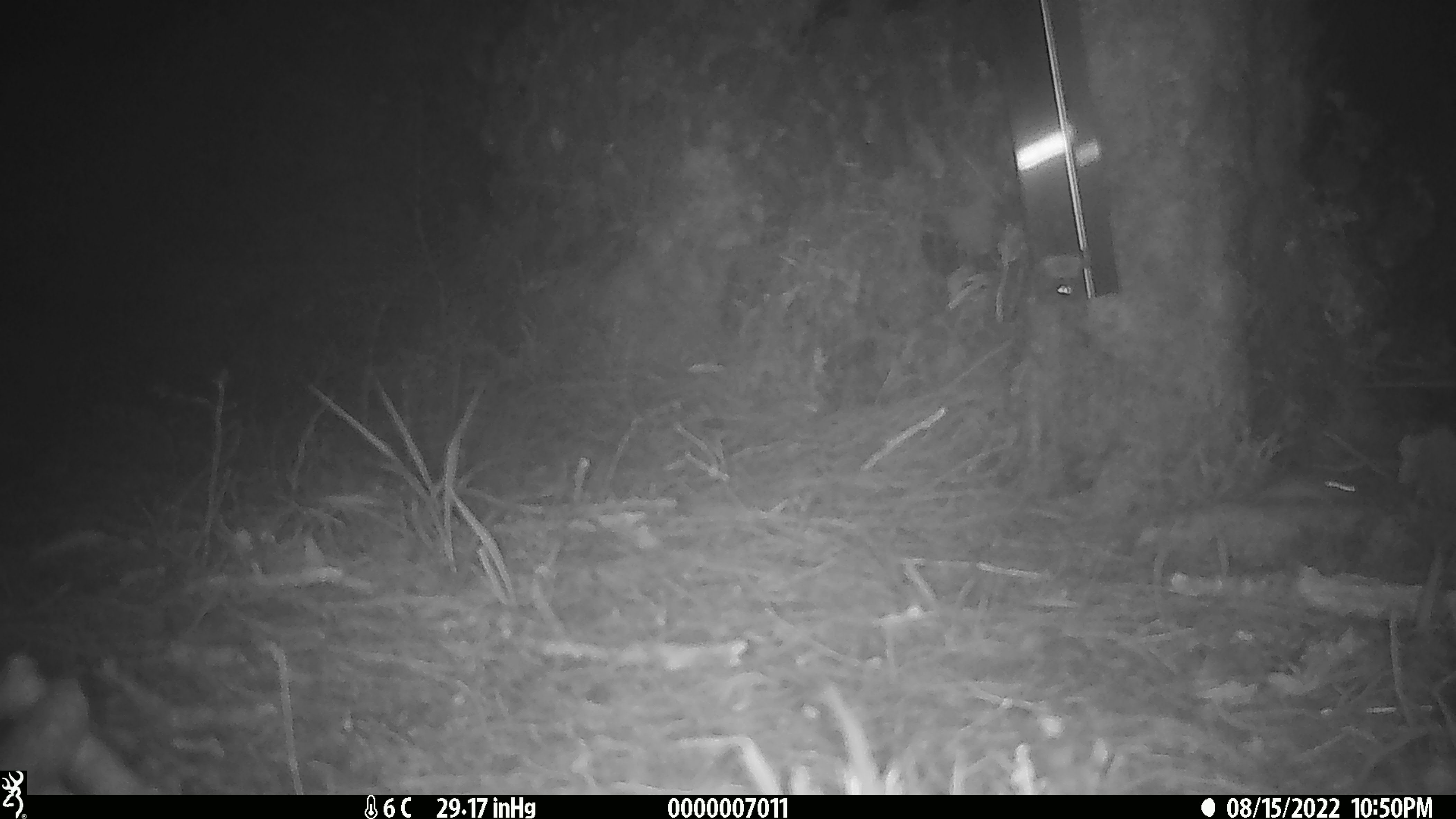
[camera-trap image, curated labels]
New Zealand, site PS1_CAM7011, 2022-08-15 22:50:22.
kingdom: Animalia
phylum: Chordata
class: Mammalia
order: Rodentia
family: Muridae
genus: Mus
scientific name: Mus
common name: mouse